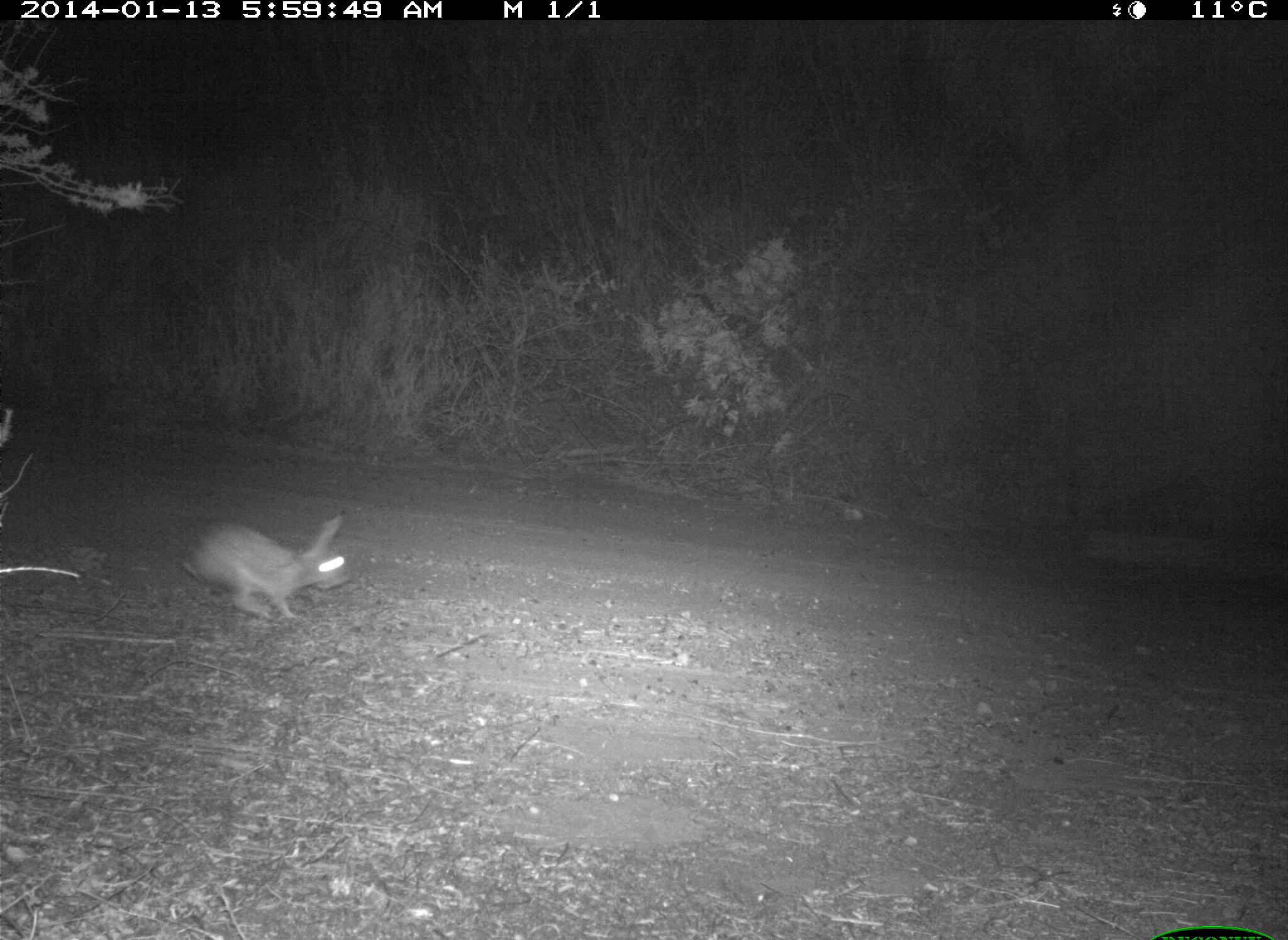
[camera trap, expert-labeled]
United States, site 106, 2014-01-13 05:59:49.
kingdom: Animalia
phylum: Chordata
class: Mammalia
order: Lagomorpha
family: Leporidae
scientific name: Leporidae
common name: rabbits and hares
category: rabbit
Rabbit (rabbits and hares) (Leporidae).